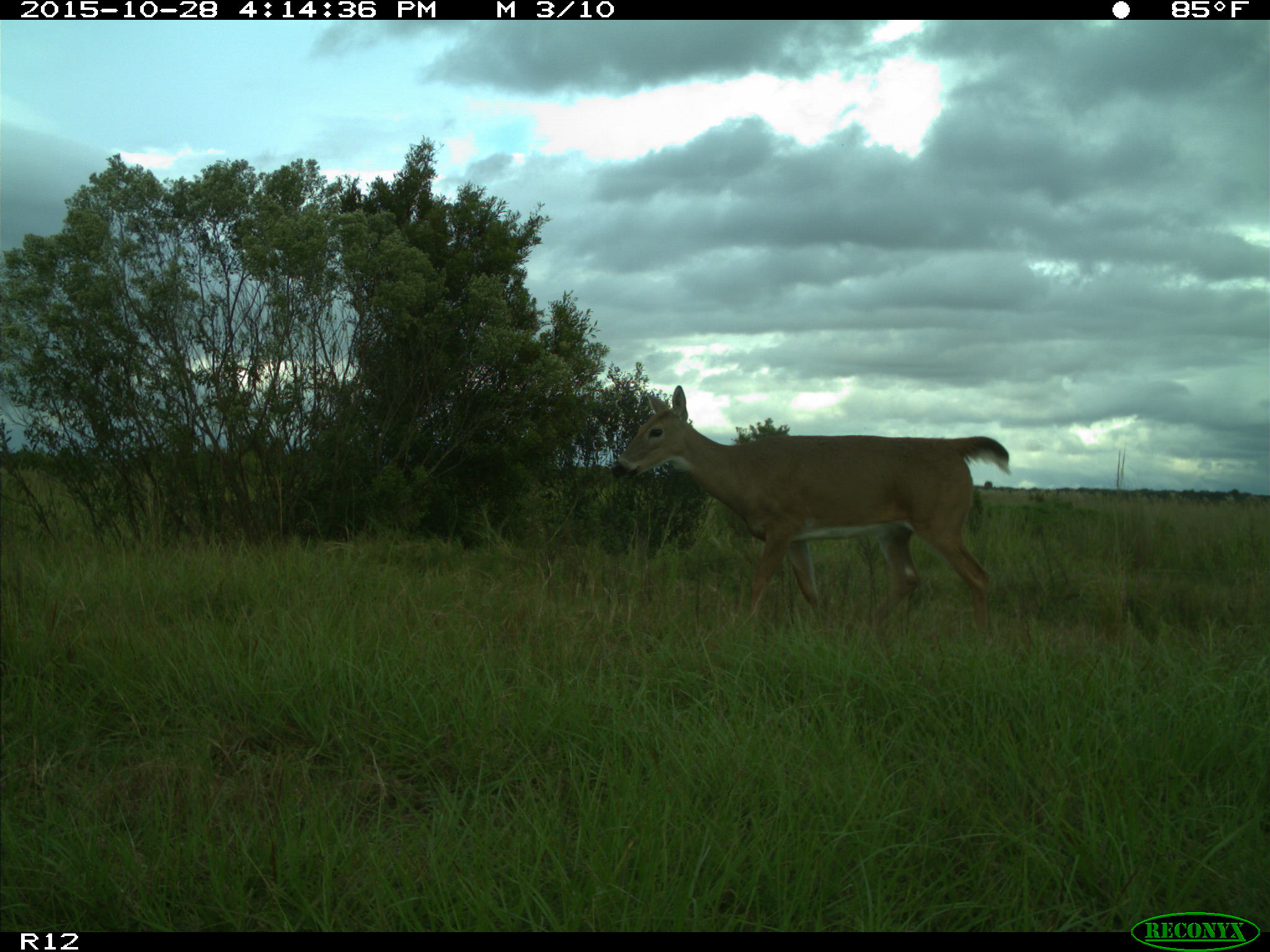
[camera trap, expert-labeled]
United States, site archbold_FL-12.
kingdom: Animalia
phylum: Chordata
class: Mammalia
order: Artiodactyla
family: Cervidae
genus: Odocoileus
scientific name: Odocoileus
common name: deer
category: unidentified deer